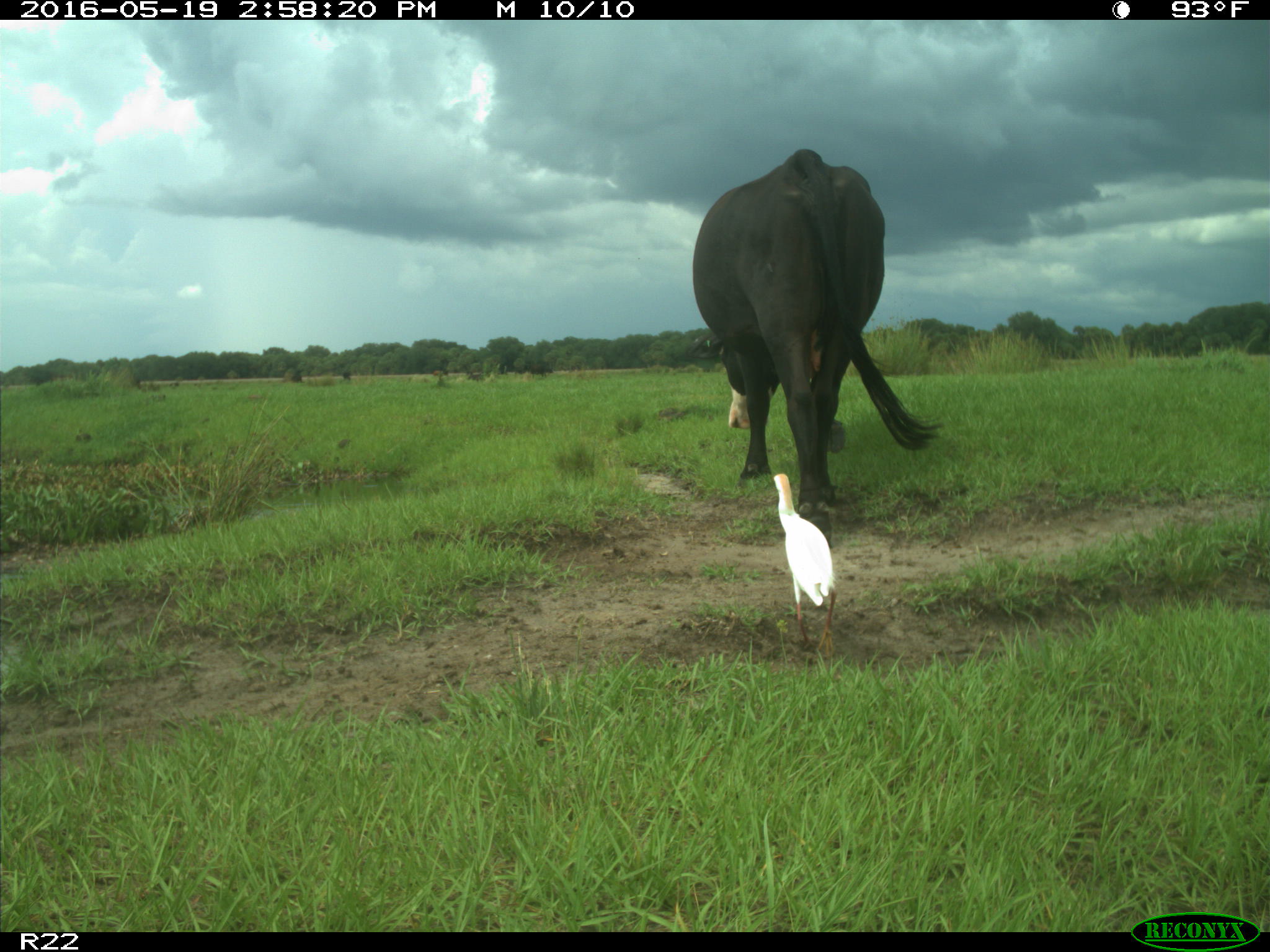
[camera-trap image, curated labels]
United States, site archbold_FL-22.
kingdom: Animalia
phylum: Chordata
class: Mammalia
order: Artiodactyla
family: Bovidae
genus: Bos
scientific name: Bos taurus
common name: domestic cow